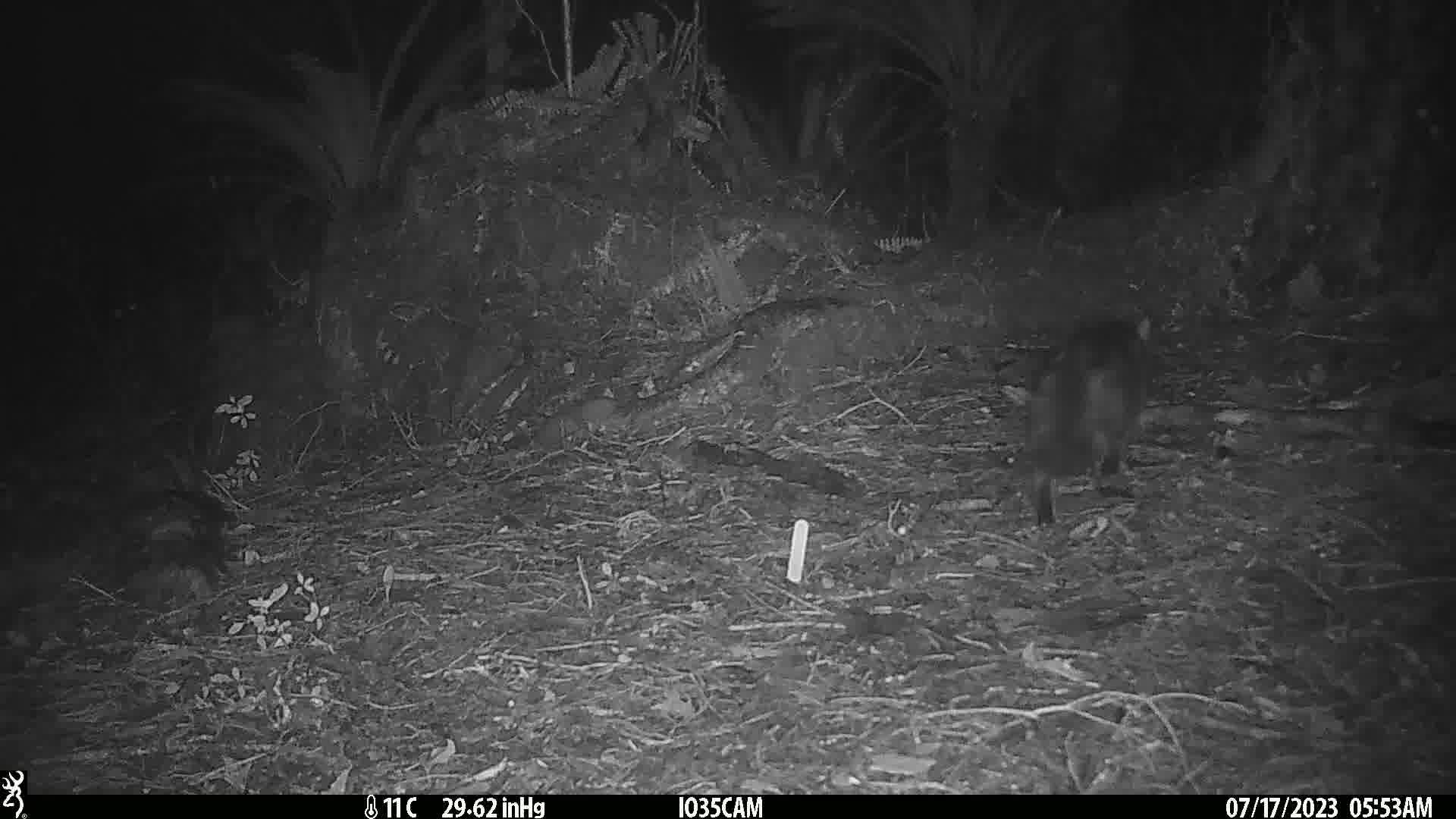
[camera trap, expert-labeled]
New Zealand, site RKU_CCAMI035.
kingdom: Animalia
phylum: Chordata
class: Mammalia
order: Carnivora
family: Felidae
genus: Felis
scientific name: Felis catus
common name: domestic cat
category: cat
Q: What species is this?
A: Cat (domestic cat) (Felis catus).